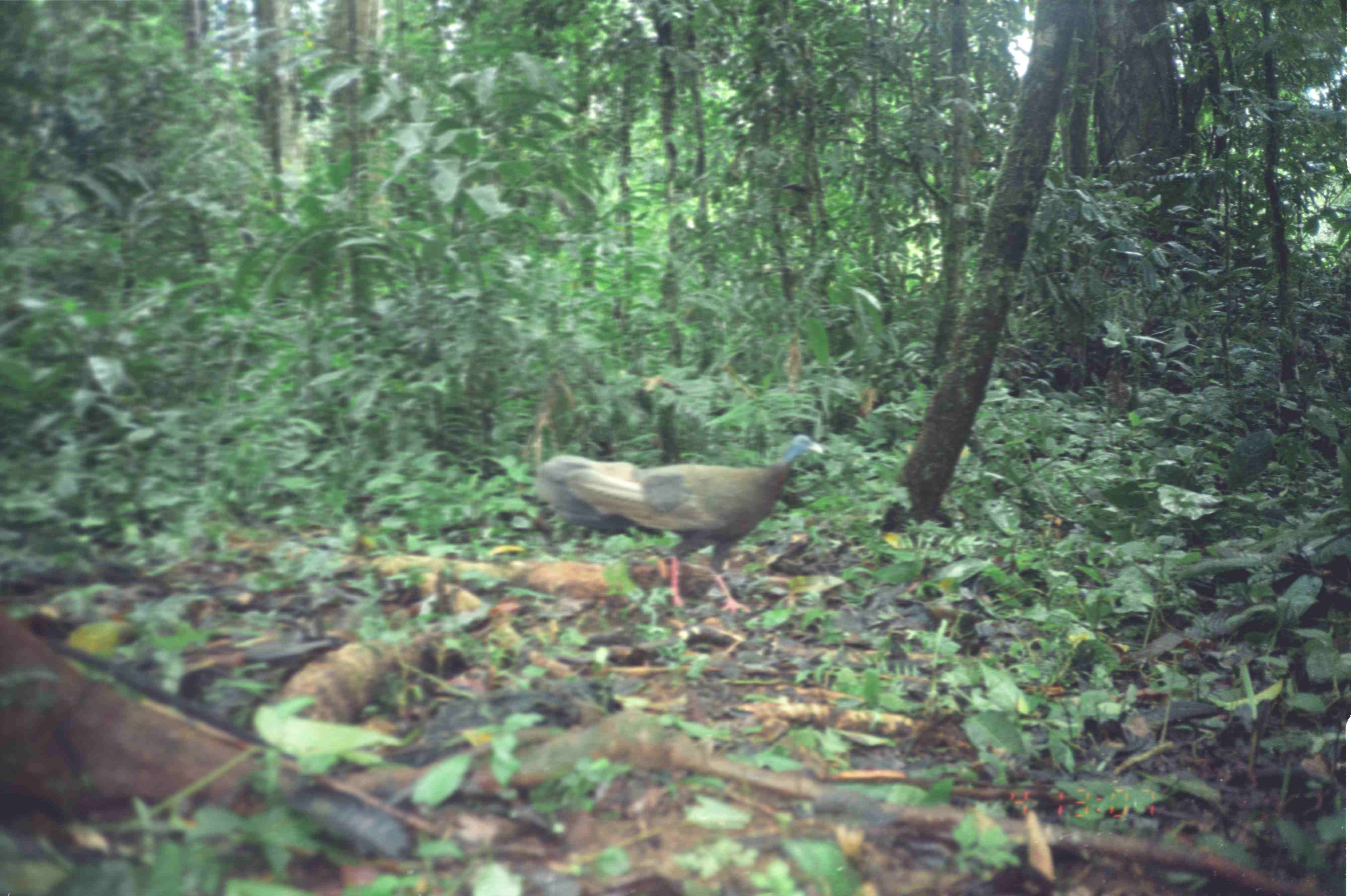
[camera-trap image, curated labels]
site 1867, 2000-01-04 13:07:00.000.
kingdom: Animalia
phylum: Chordata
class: Aves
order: Galliformes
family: Phasianidae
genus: Argusianus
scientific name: Argusianus argus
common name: great argus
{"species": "Argusianus argus (great argus)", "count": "1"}